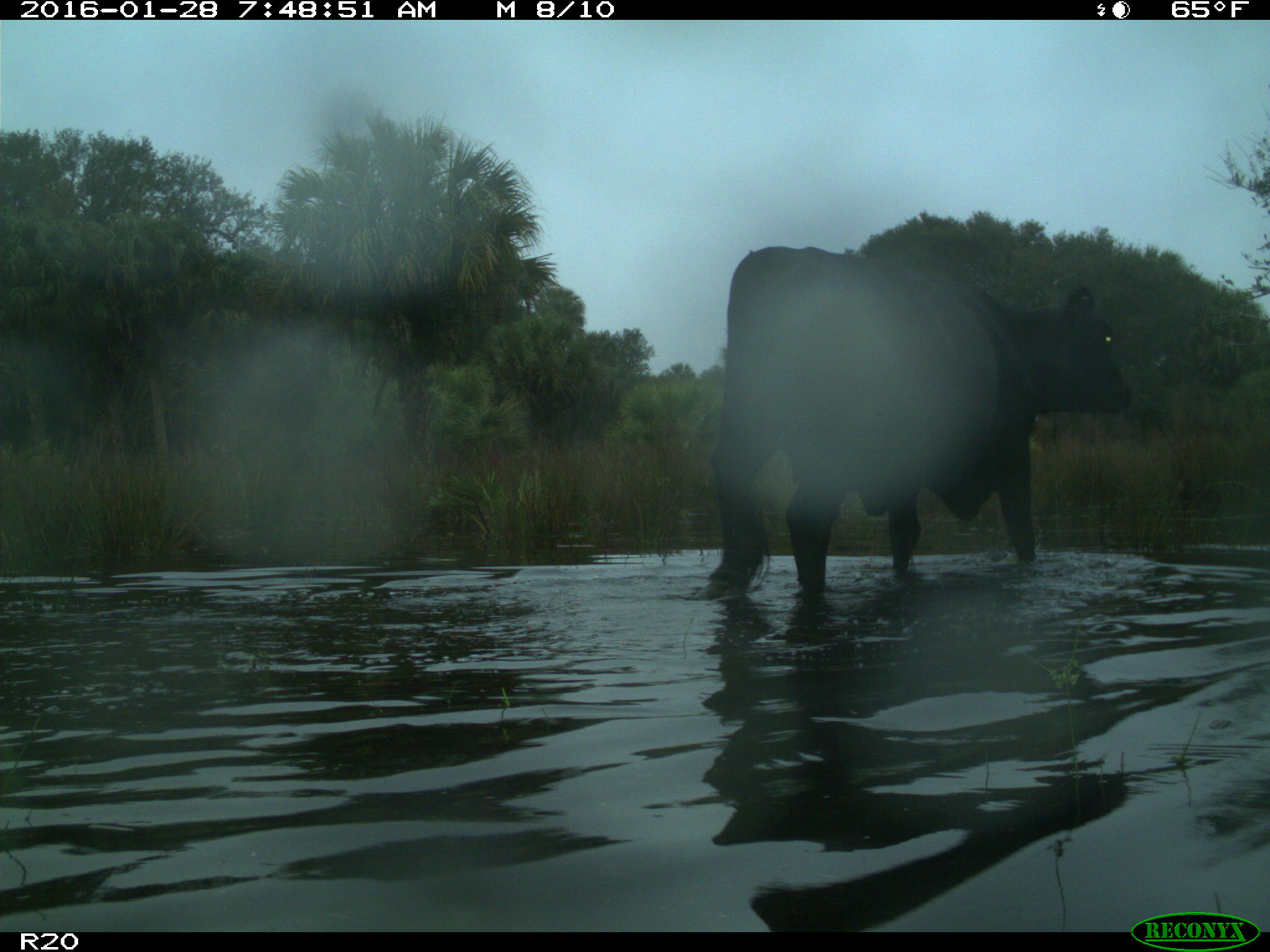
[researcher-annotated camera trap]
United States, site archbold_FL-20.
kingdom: Animalia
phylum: Chordata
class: Mammalia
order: Artiodactyla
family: Bovidae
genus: Bos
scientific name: Bos taurus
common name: domestic cow